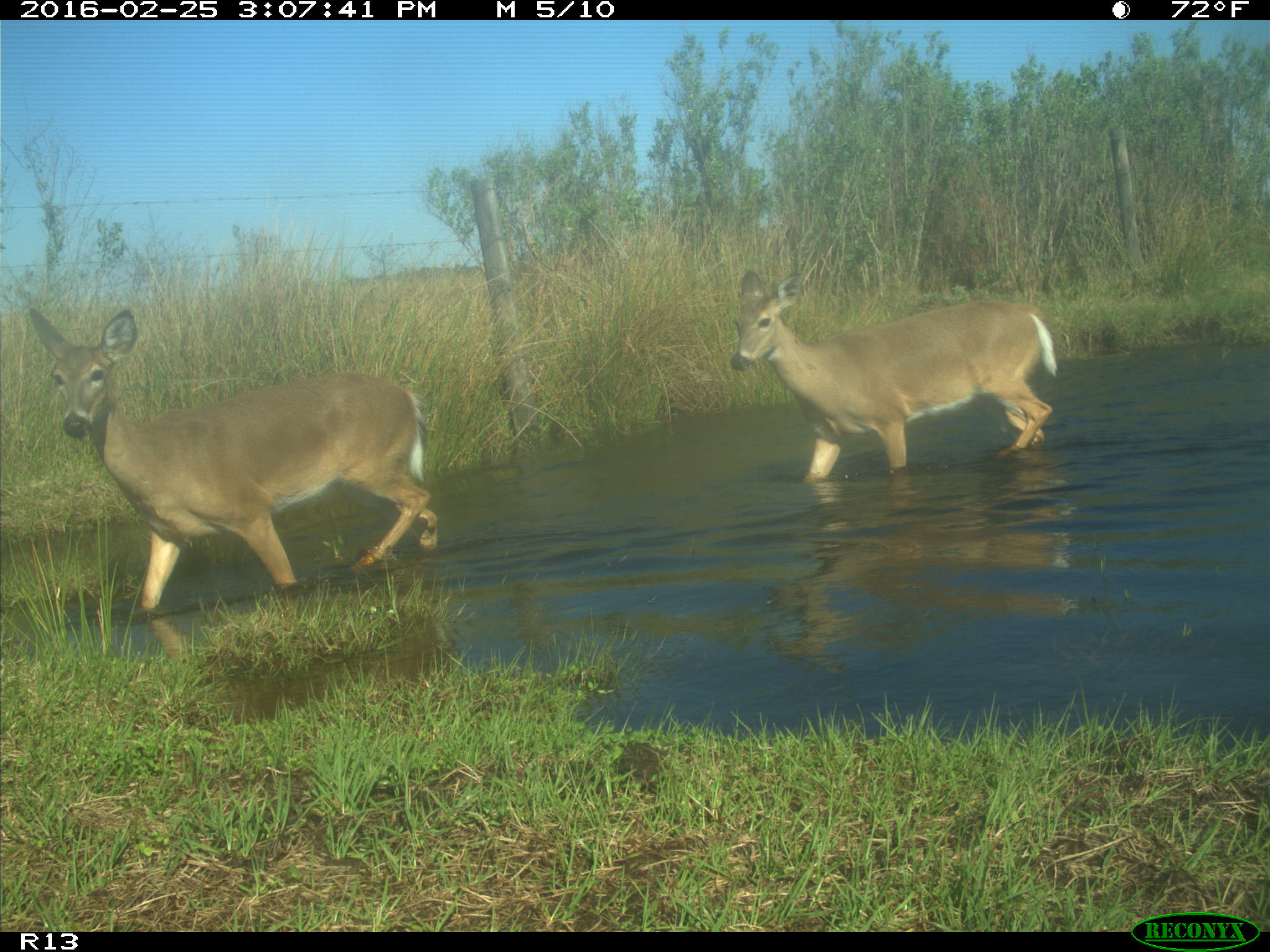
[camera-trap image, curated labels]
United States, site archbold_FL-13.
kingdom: Animalia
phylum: Chordata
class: Mammalia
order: Artiodactyla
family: Cervidae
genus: Odocoileus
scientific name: Odocoileus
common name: deer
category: unidentified deer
Unidentified deer (deer) (Odocoileus).